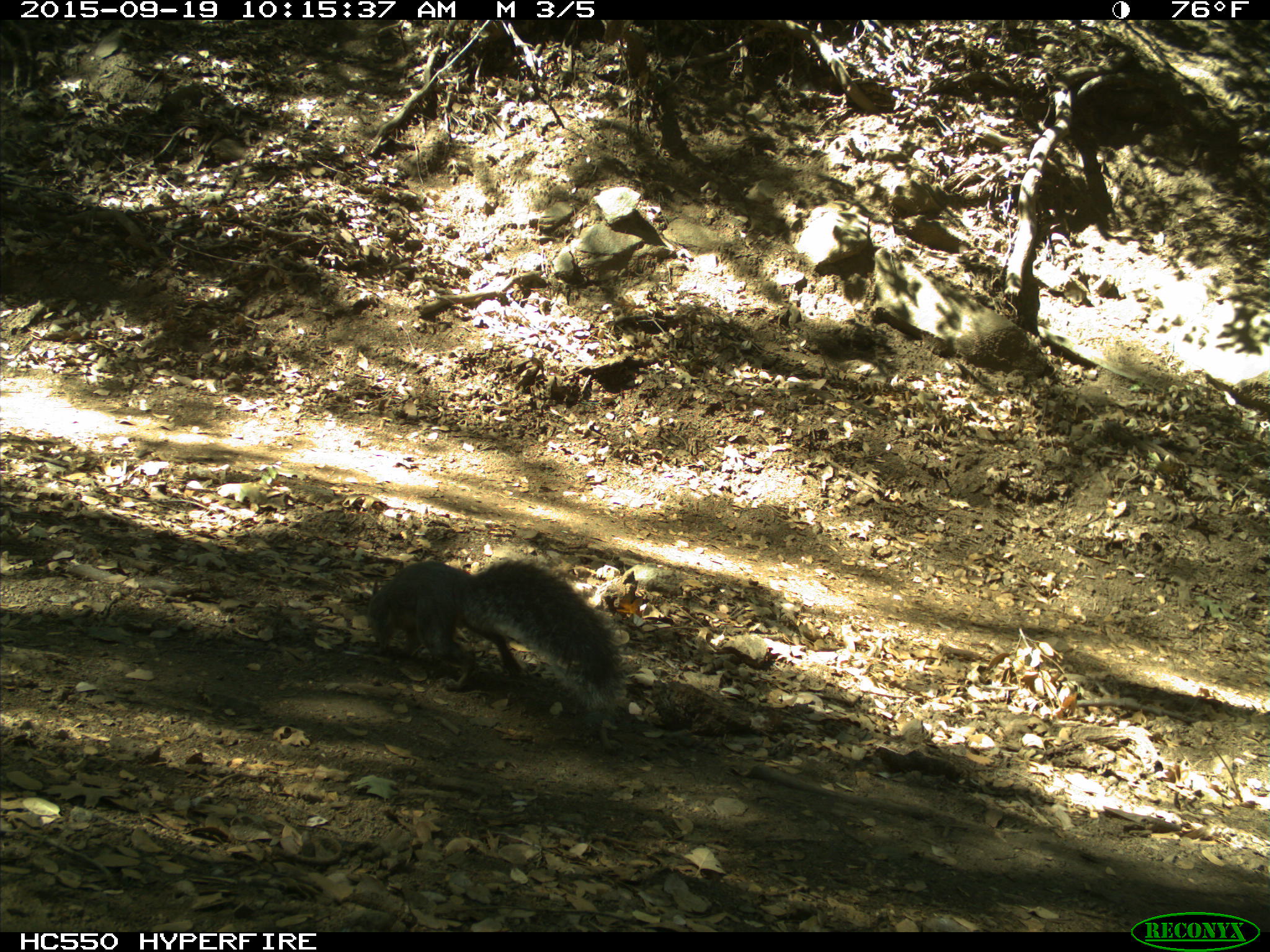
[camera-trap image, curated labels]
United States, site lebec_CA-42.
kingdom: Animalia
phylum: Chordata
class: Mammalia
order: Rodentia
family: Sciuridae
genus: Sciurus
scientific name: Sciurus carolinensis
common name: eastern gray squirrel